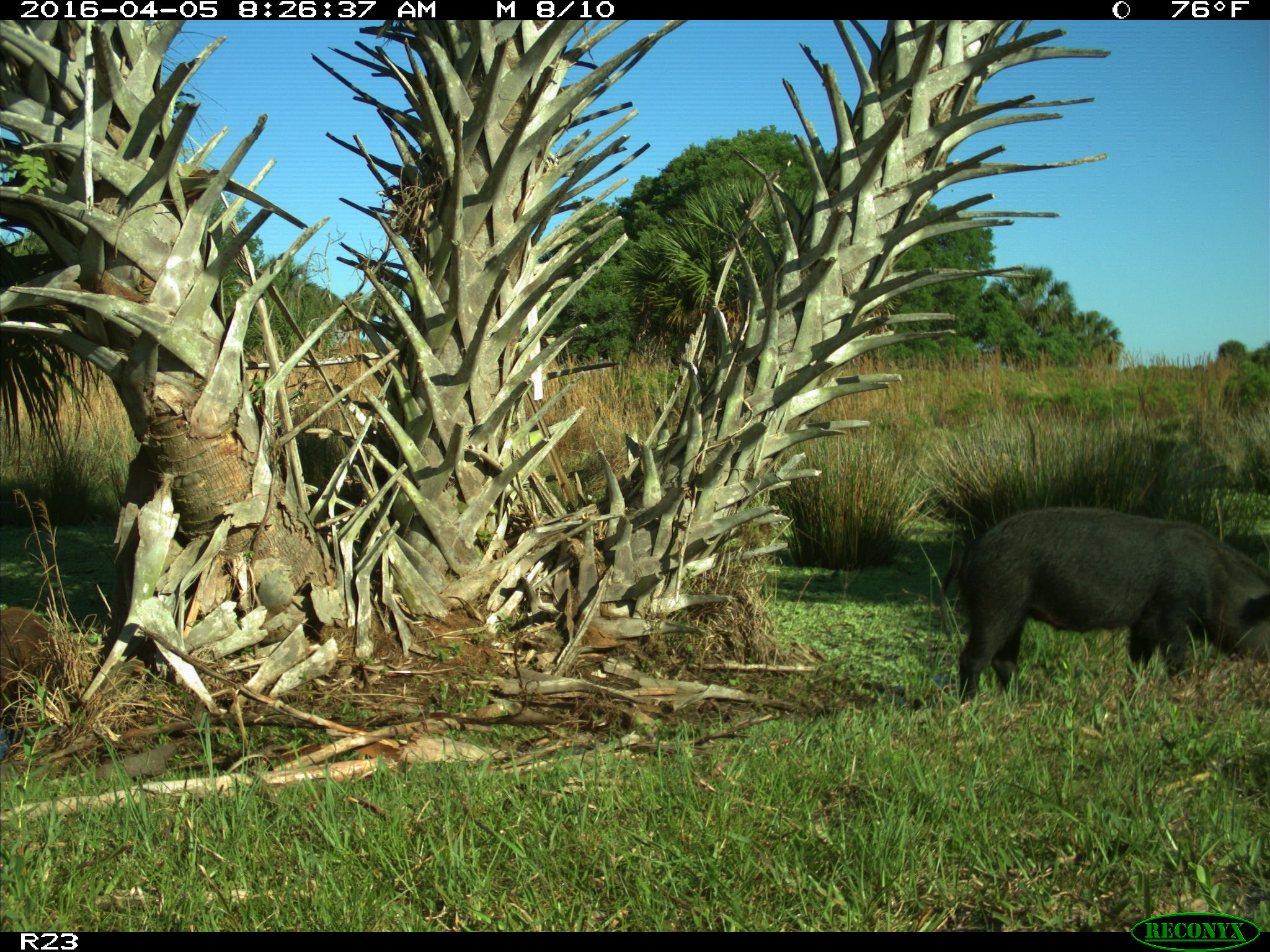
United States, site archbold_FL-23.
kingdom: Animalia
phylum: Chordata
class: Mammalia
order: Artiodactyla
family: Suidae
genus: Sus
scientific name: Sus scrofa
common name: wild boar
Sus scrofa (wild boar).